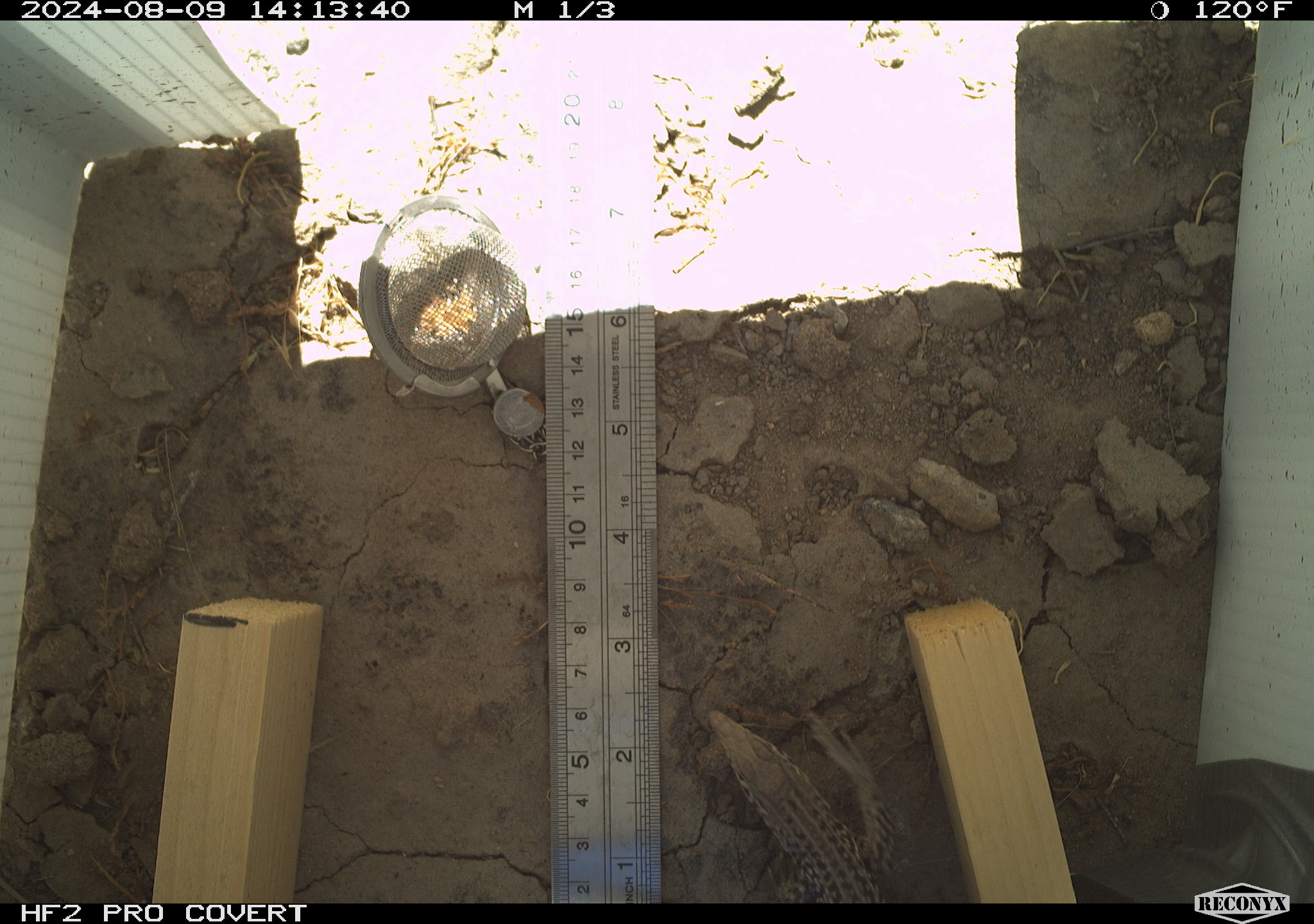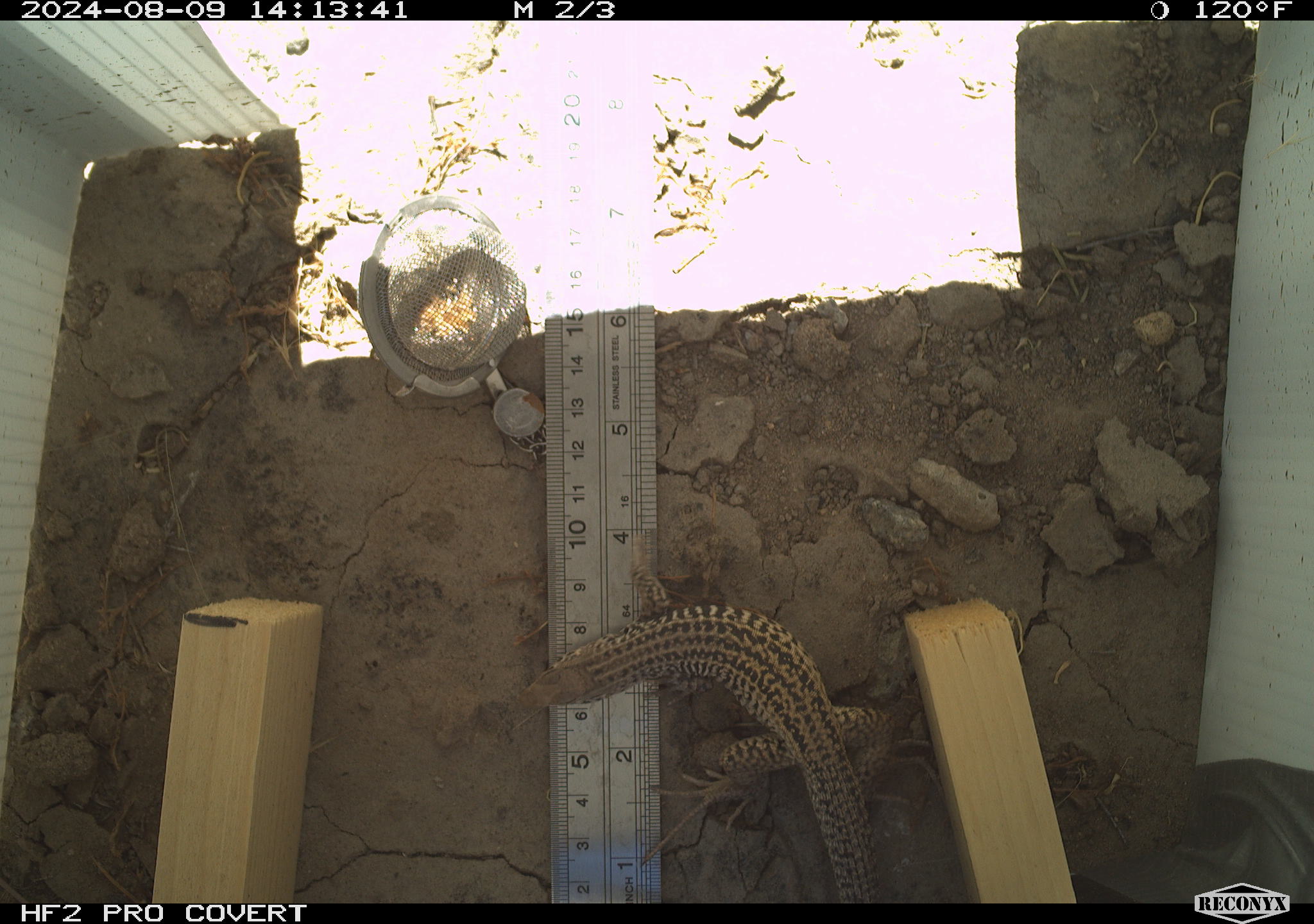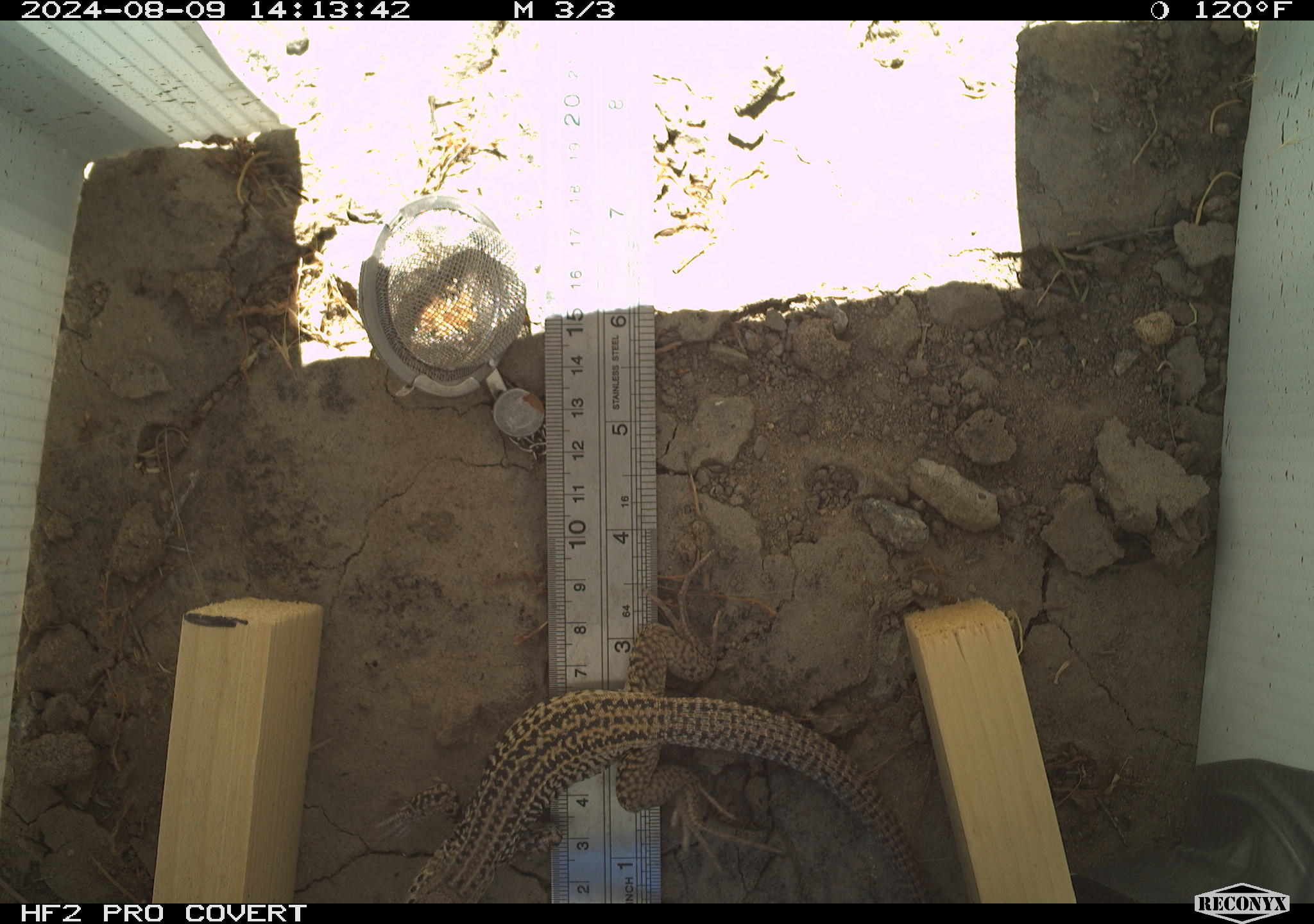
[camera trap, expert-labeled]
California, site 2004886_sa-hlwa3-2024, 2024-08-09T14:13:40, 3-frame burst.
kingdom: Animalia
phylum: Chordata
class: Reptilia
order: Squamata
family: Teiidae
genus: Aspidoscelis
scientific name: Aspidoscelis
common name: whiptail lizards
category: aspidoscelis species